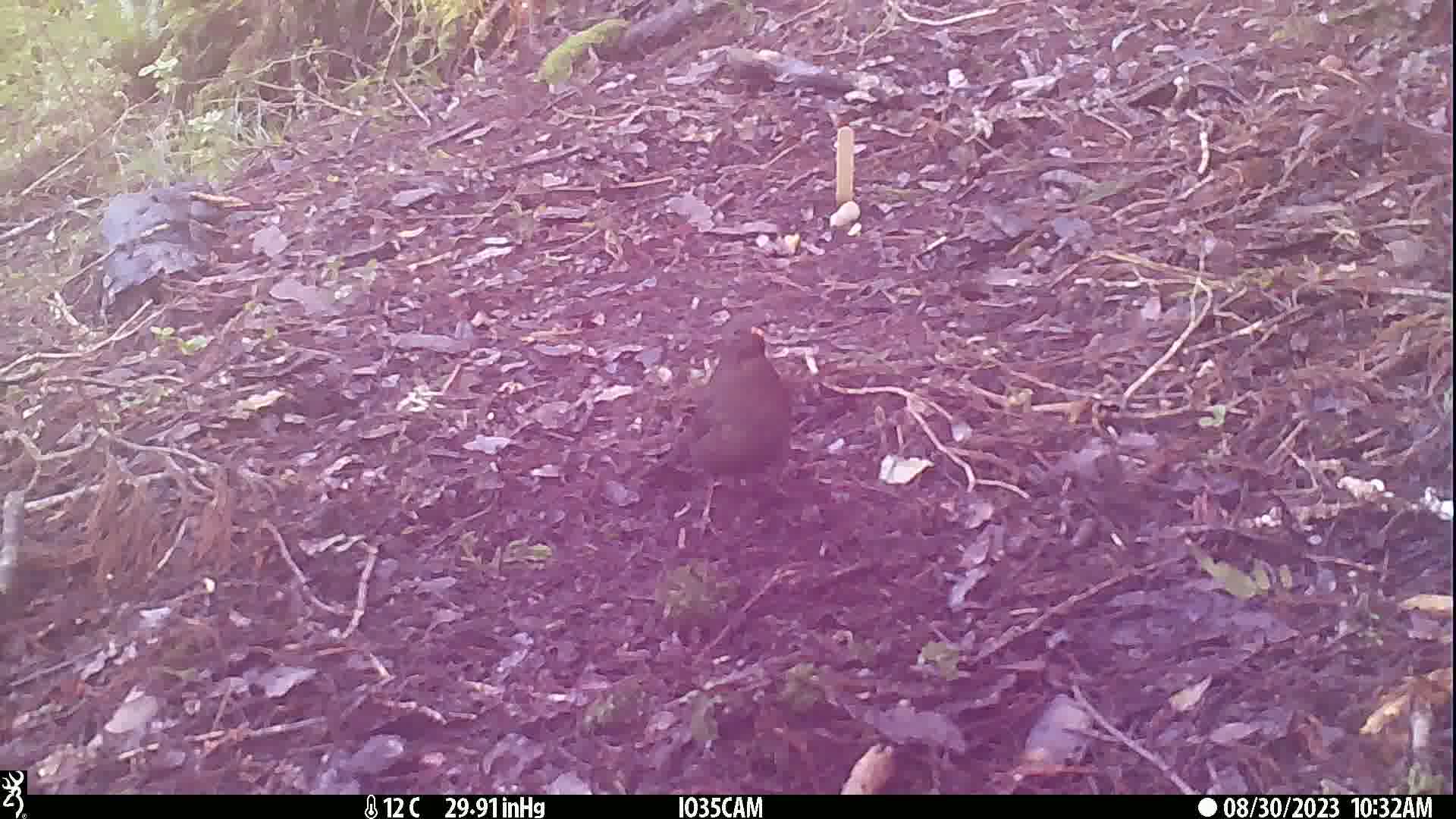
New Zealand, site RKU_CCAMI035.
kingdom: Animalia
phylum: Chordata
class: Aves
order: Passeriformes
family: Turdidae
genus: Turdus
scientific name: Turdus merula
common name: eurasian blackbird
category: blackbird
Blackbird (eurasian blackbird) (Turdus merula).